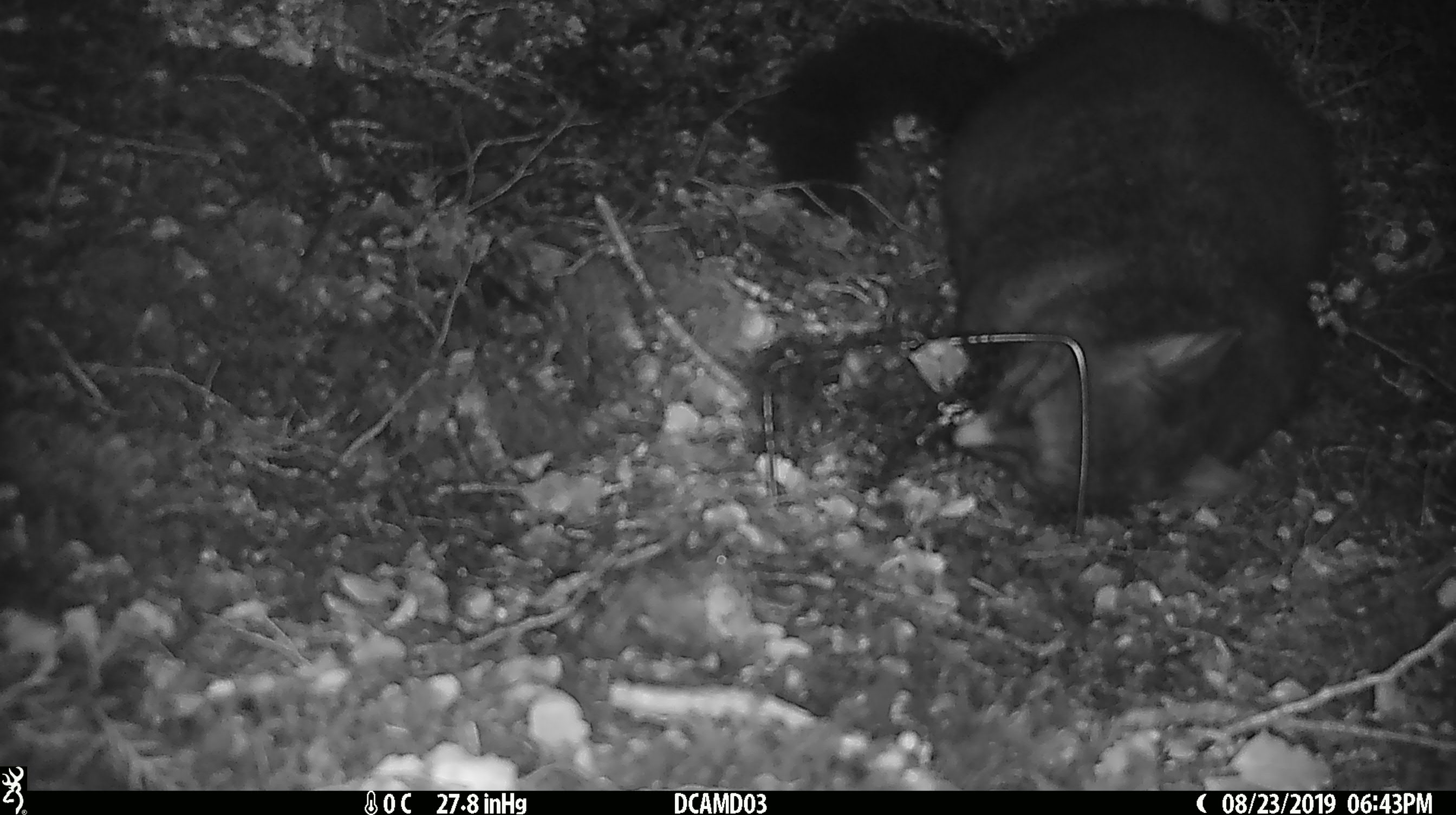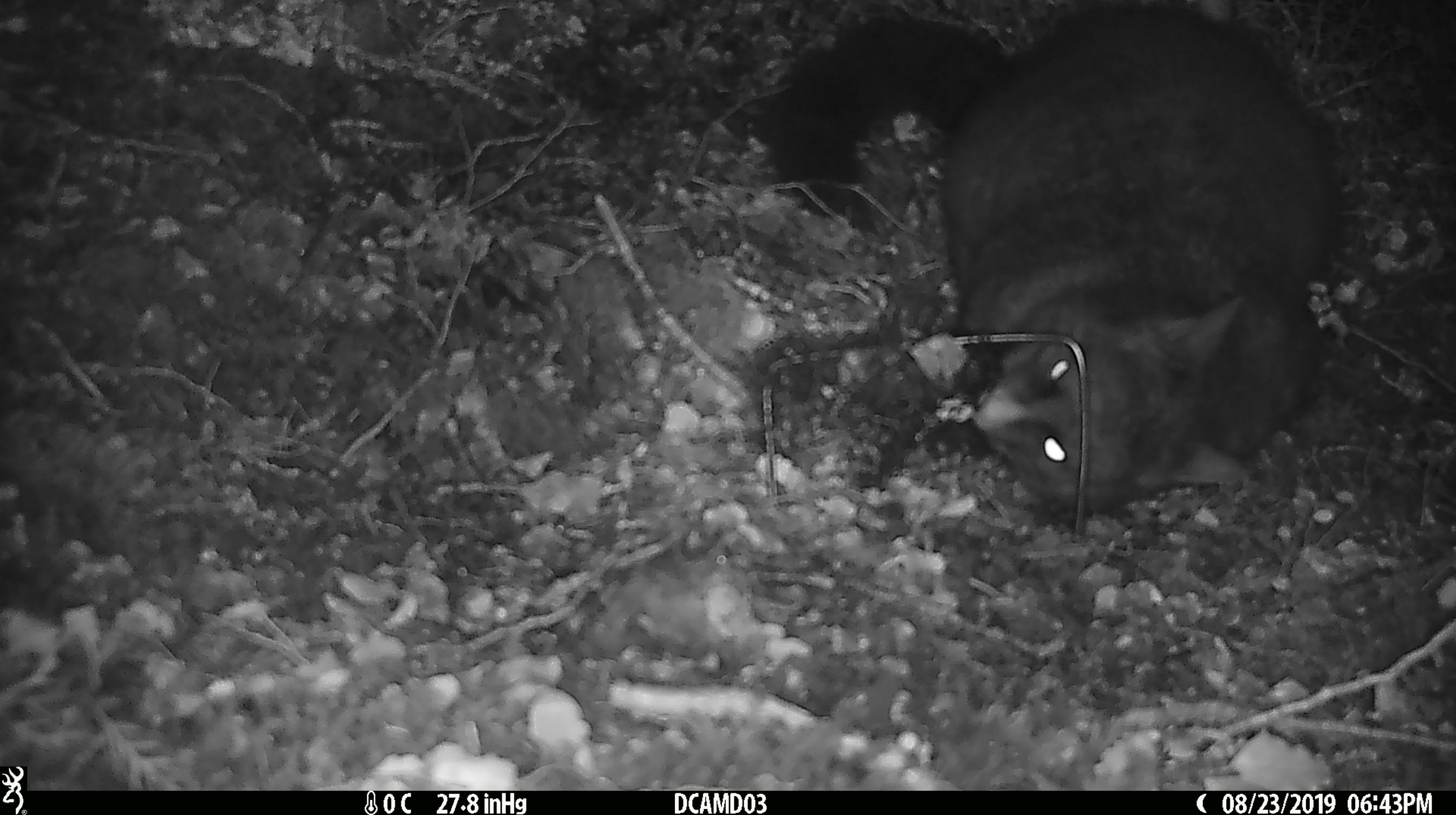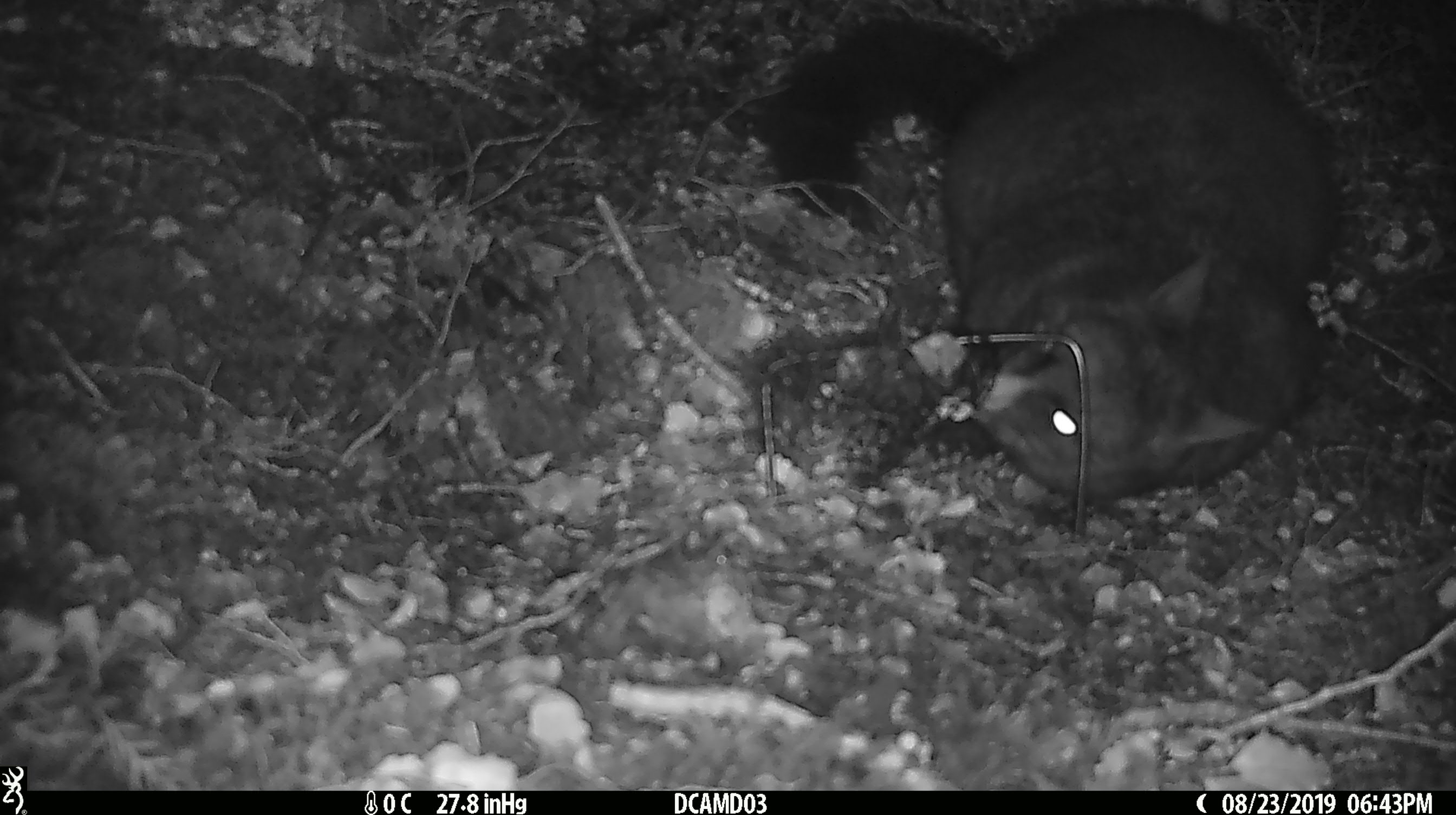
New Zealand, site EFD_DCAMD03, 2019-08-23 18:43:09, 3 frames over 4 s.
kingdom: Animalia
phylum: Chordata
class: Mammalia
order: Diprotodontia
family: Phalangeridae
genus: Trichosurus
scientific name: Trichosurus vulpecula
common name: common brushtail possum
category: possum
Possum (common brushtail possum) (Trichosurus vulpecula).